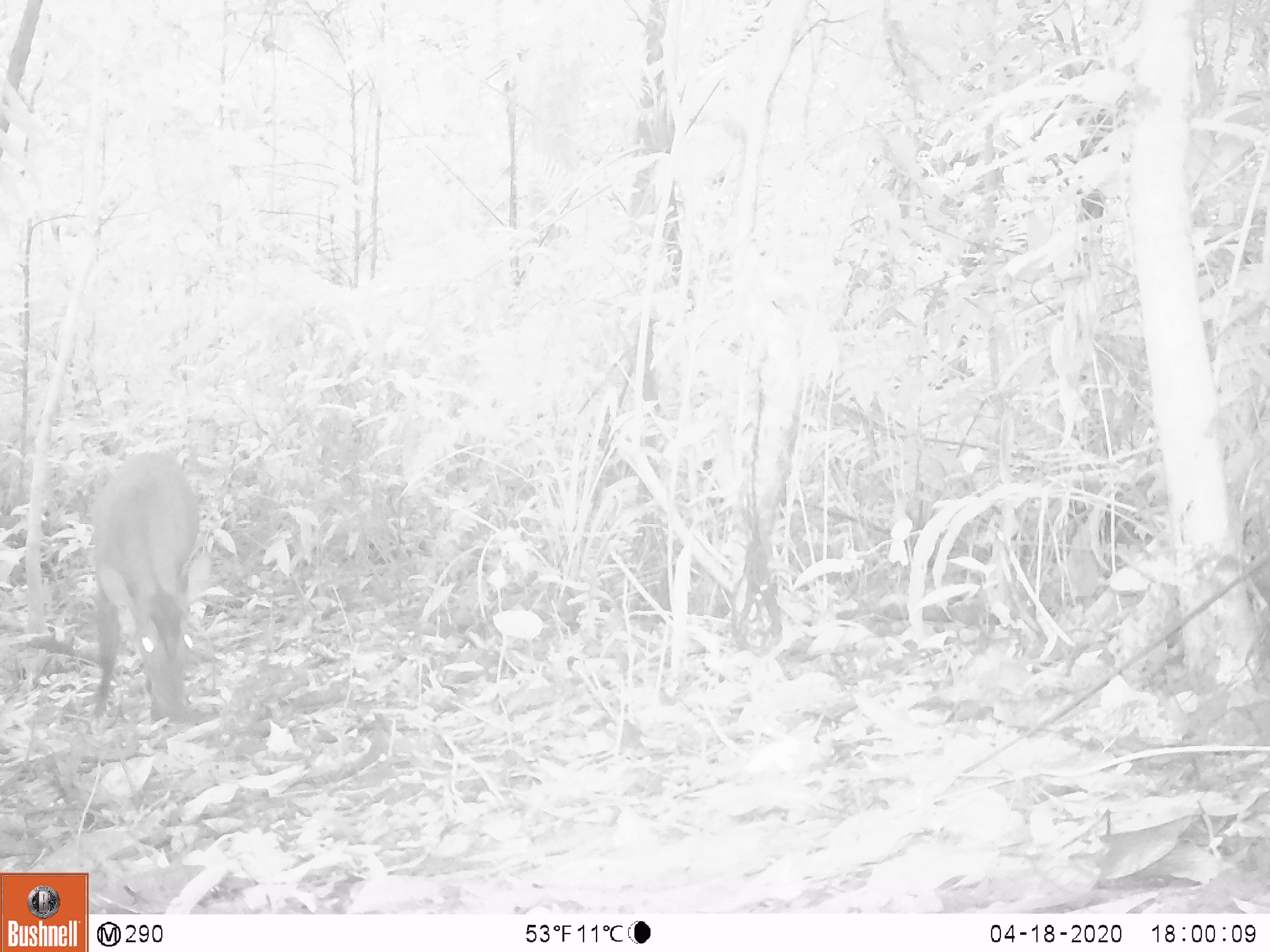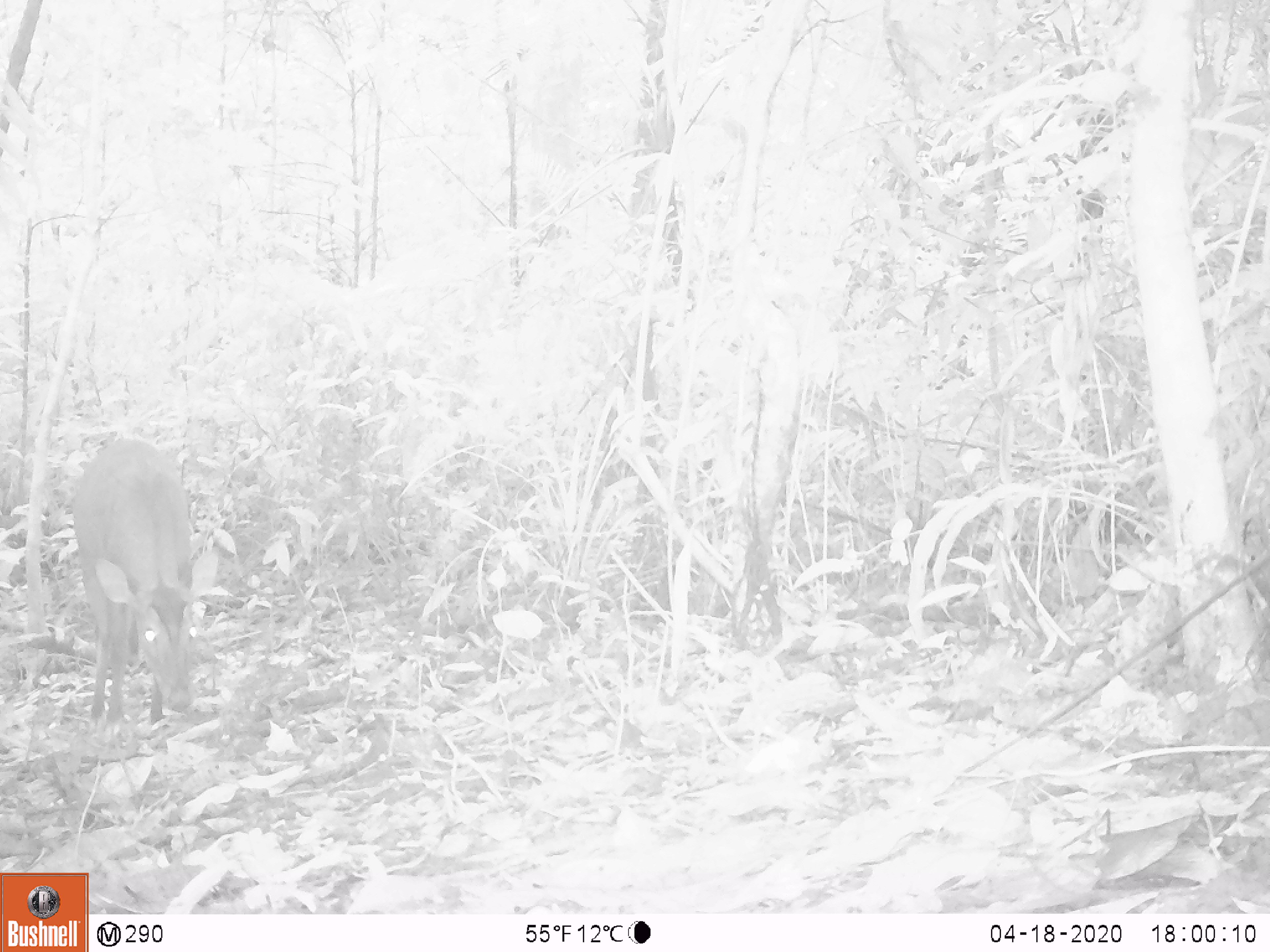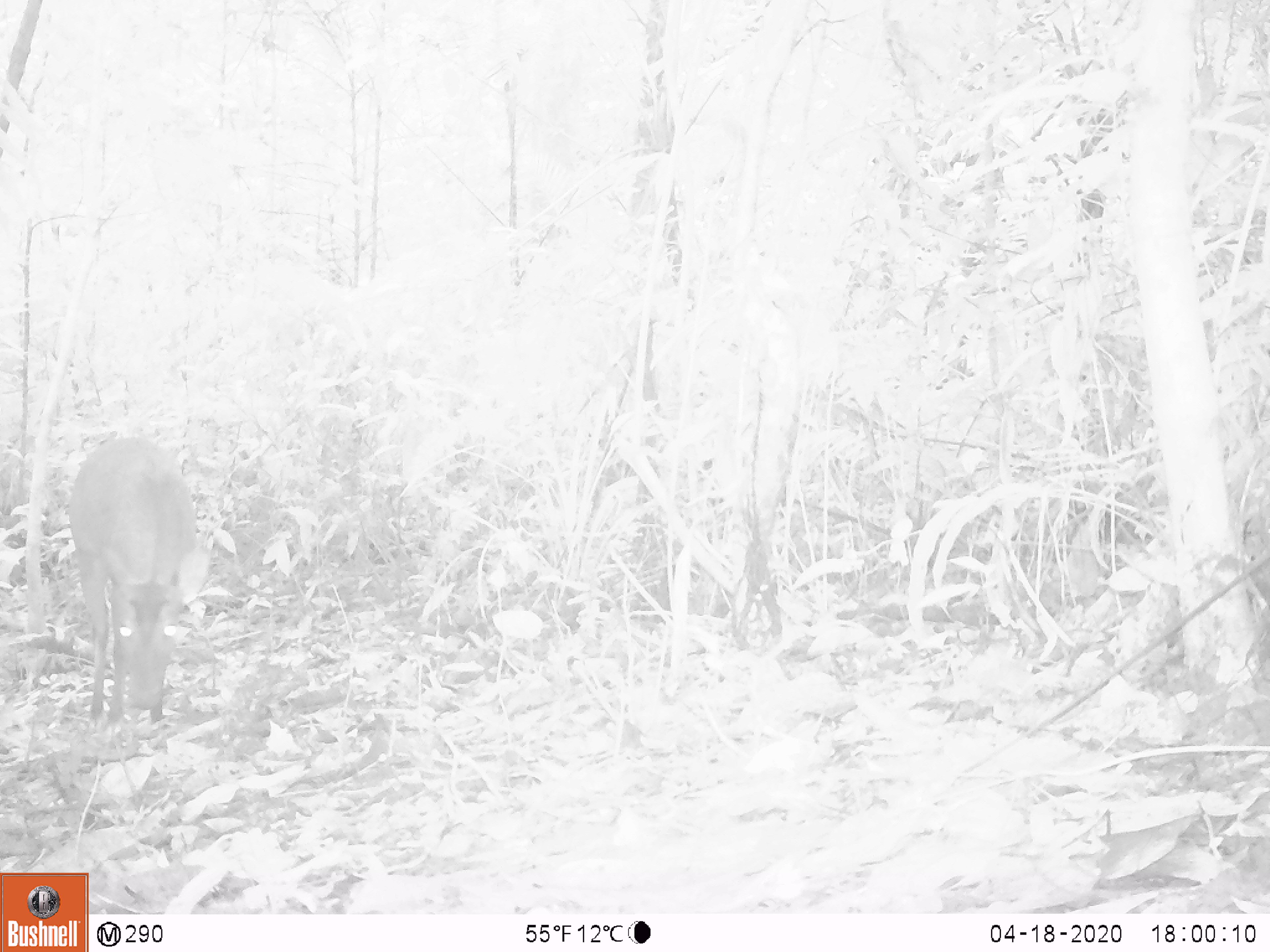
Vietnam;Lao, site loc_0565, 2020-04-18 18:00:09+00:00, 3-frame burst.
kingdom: Animalia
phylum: Chordata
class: Mammalia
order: Artiodactyla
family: Cervidae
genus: Muntiacus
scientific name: Muntiacus vuquangensis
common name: large-antlered muntjac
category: large antlered muntjac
Large antlered muntjac (large-antlered muntjac) (Muntiacus vuquangensis). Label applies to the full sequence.